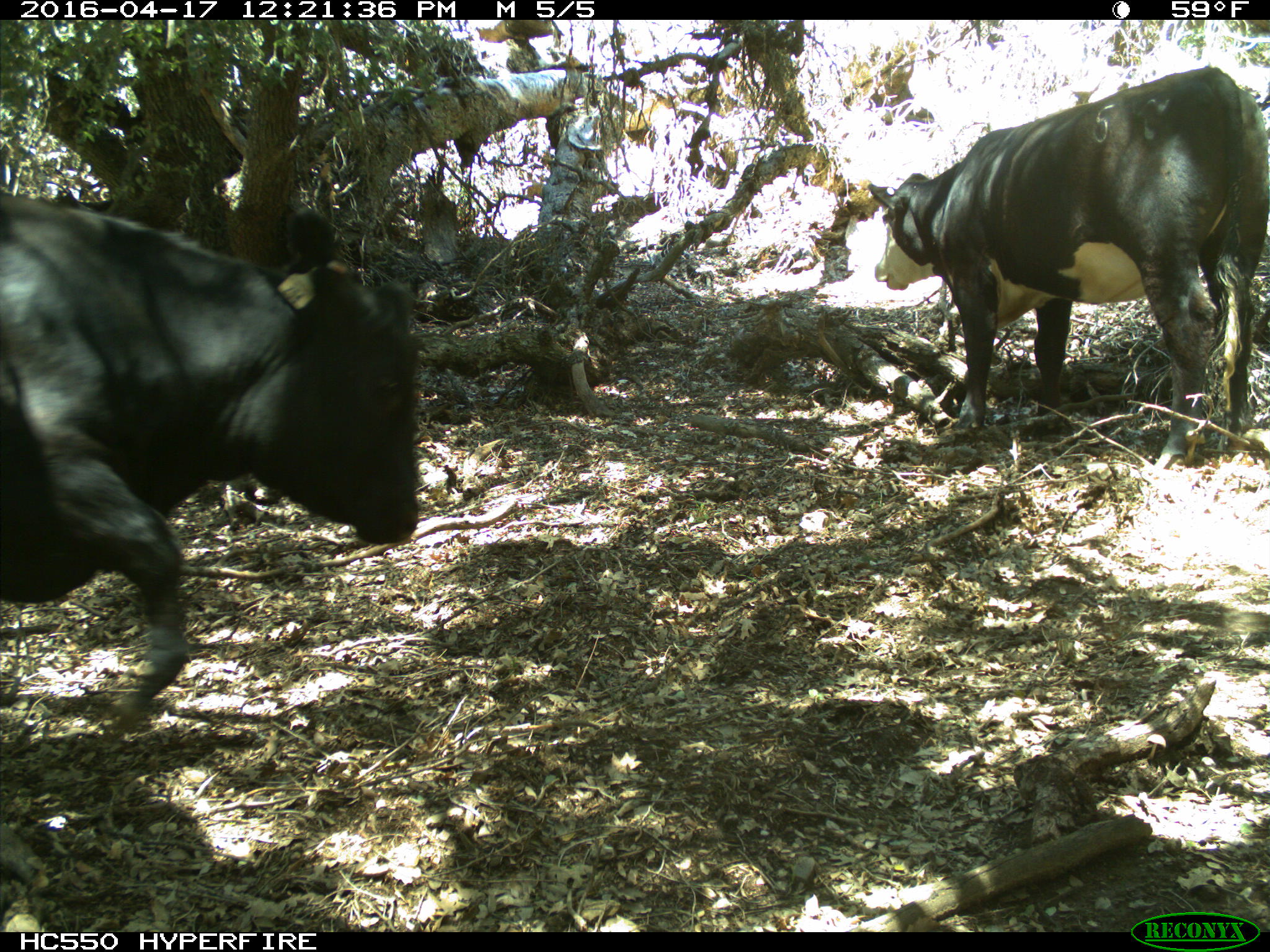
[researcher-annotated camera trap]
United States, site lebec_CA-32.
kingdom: Animalia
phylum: Chordata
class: Mammalia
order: Artiodactyla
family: Bovidae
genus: Bos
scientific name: Bos taurus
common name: domestic cow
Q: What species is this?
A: Bos taurus (domestic cow).